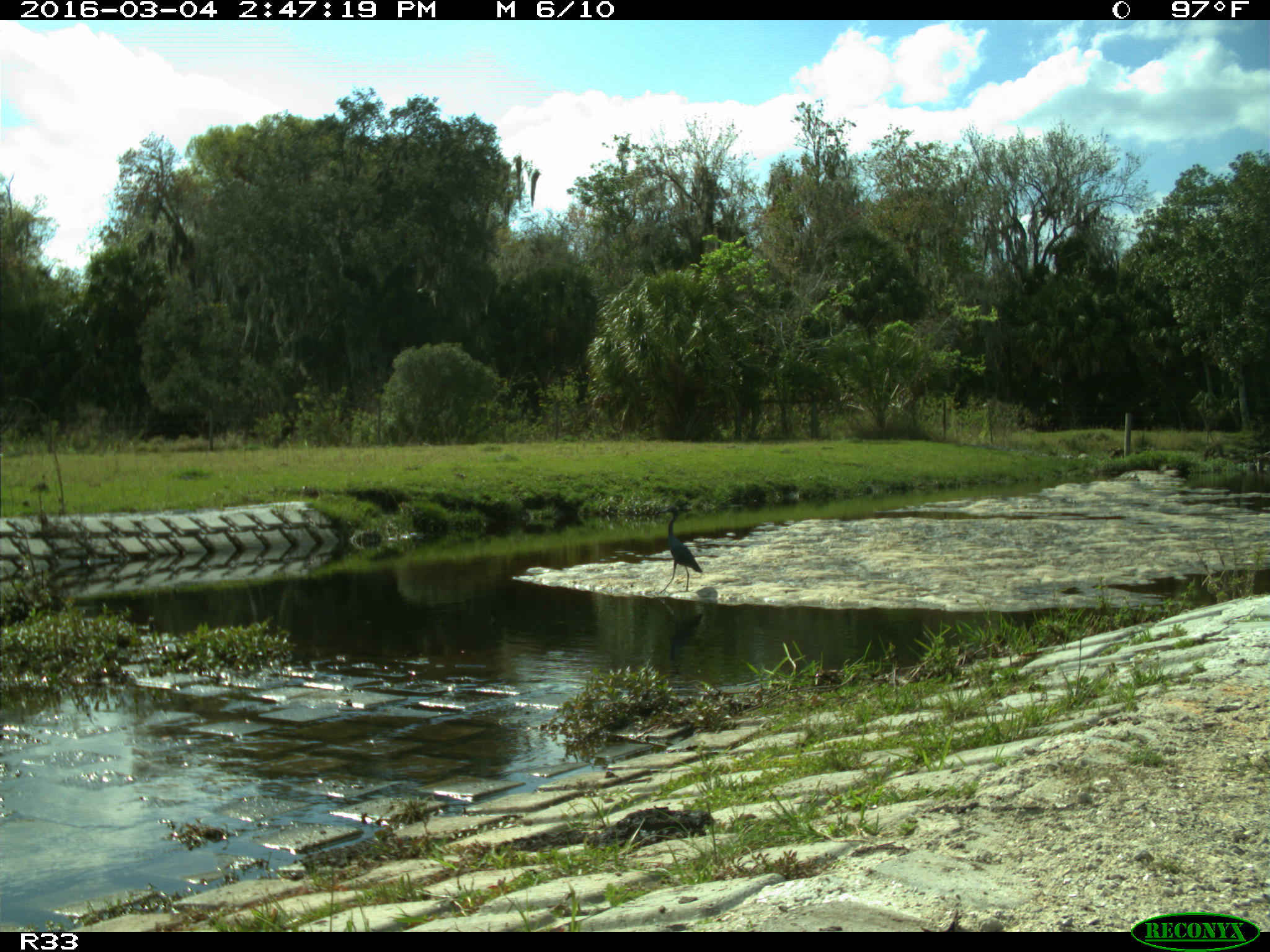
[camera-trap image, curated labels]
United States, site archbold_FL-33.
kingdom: Animalia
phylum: Chordata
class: Aves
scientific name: Aves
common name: birds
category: unidentified bird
Unidentified bird (birds) (Aves).